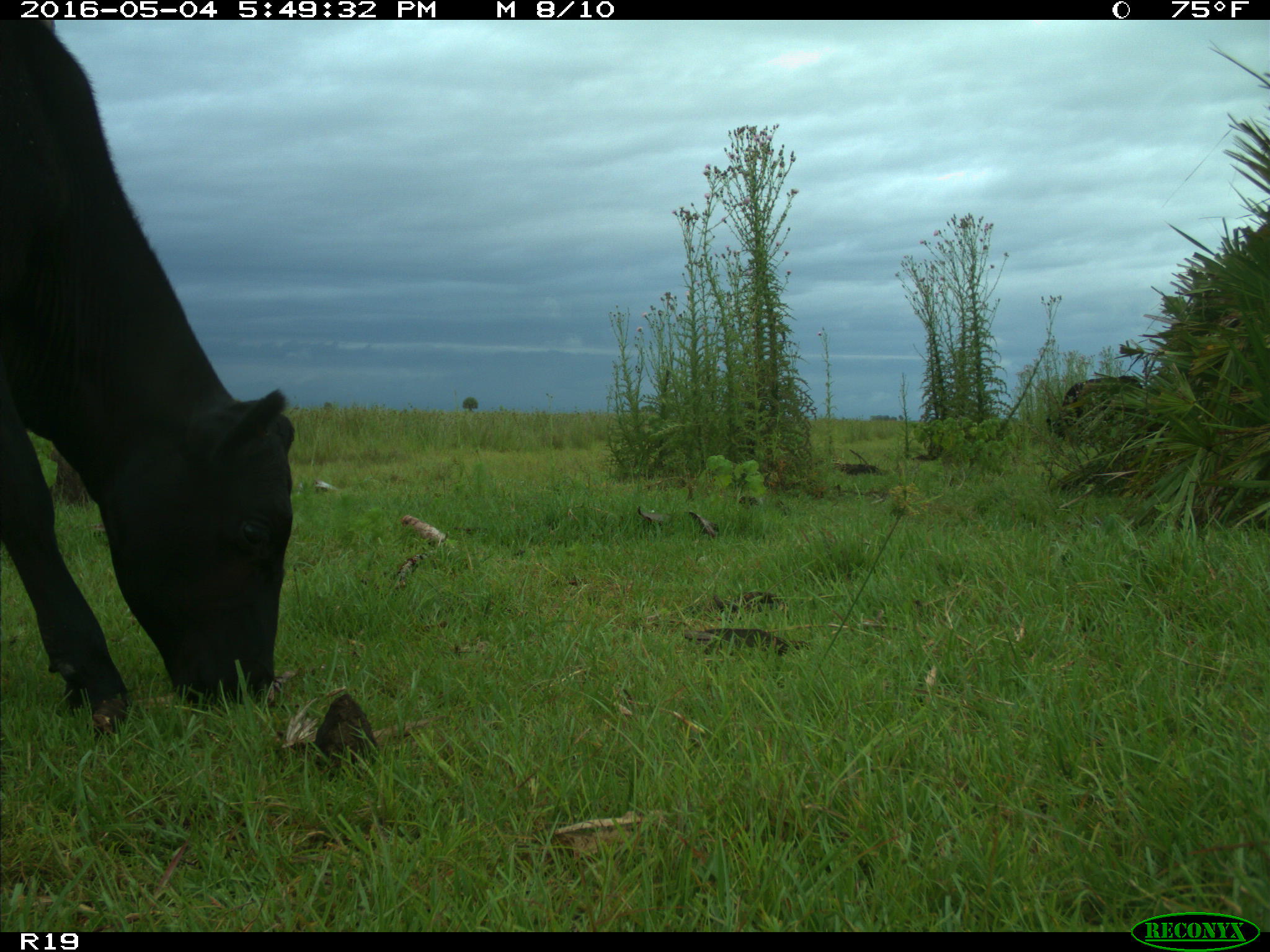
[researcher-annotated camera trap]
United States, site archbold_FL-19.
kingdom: Animalia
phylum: Chordata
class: Mammalia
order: Artiodactyla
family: Bovidae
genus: Bos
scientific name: Bos taurus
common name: domestic cow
Bos taurus (domestic cow).